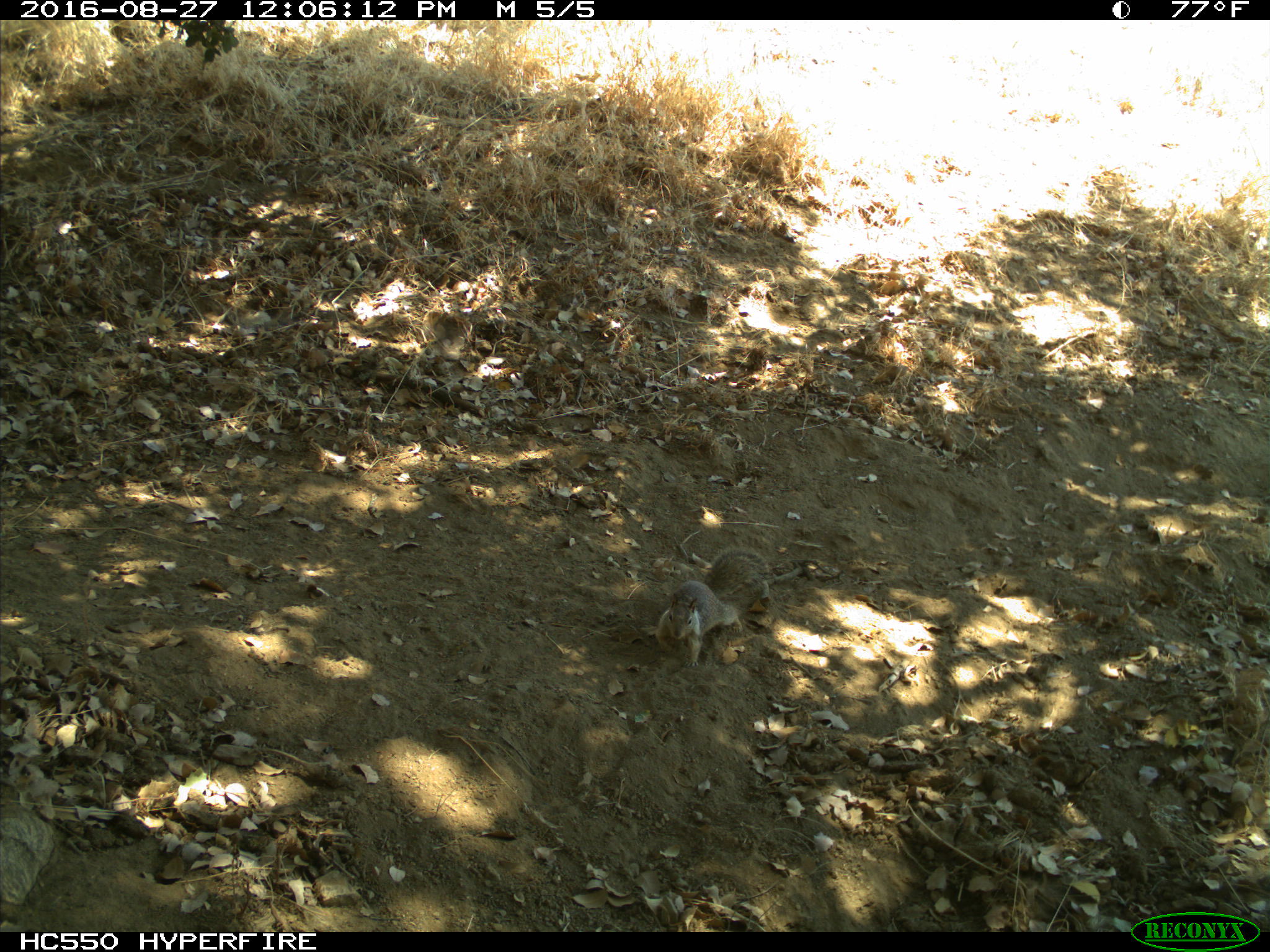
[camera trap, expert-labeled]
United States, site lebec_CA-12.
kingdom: Animalia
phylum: Chordata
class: Mammalia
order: Rodentia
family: Sciuridae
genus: Otospermophilus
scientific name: Otospermophilus beecheyi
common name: california ground squirrel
Otospermophilus beecheyi (california ground squirrel).